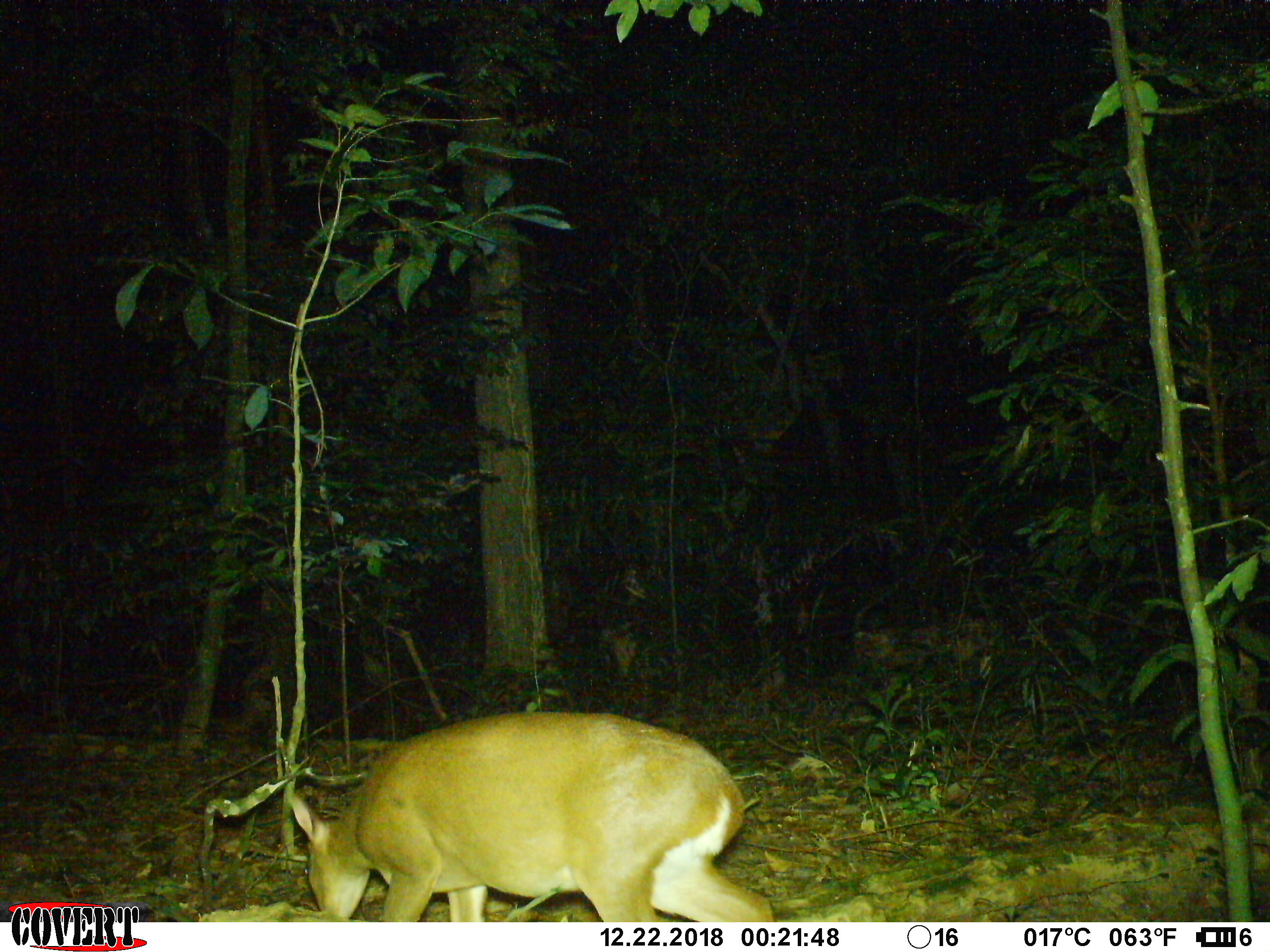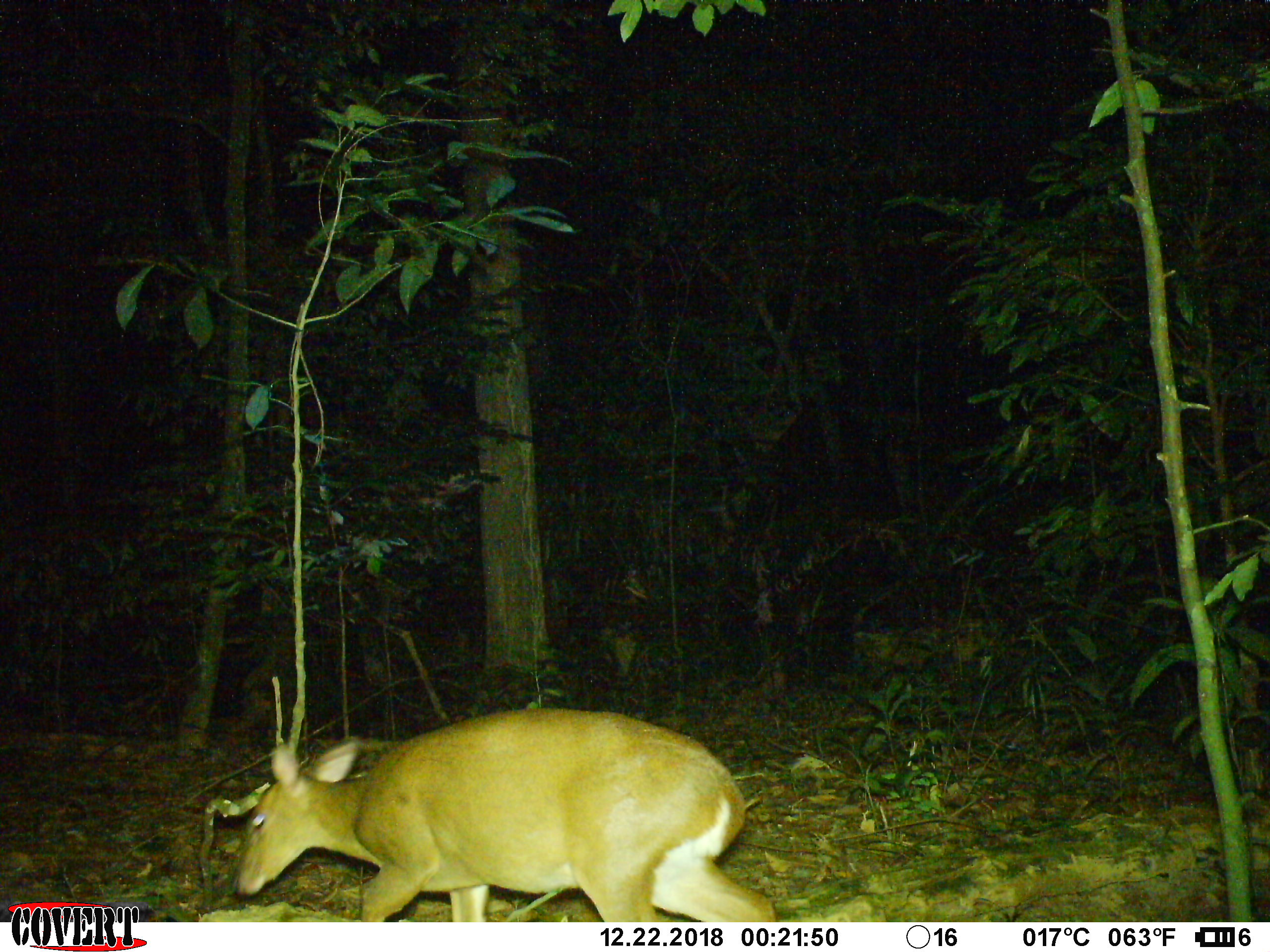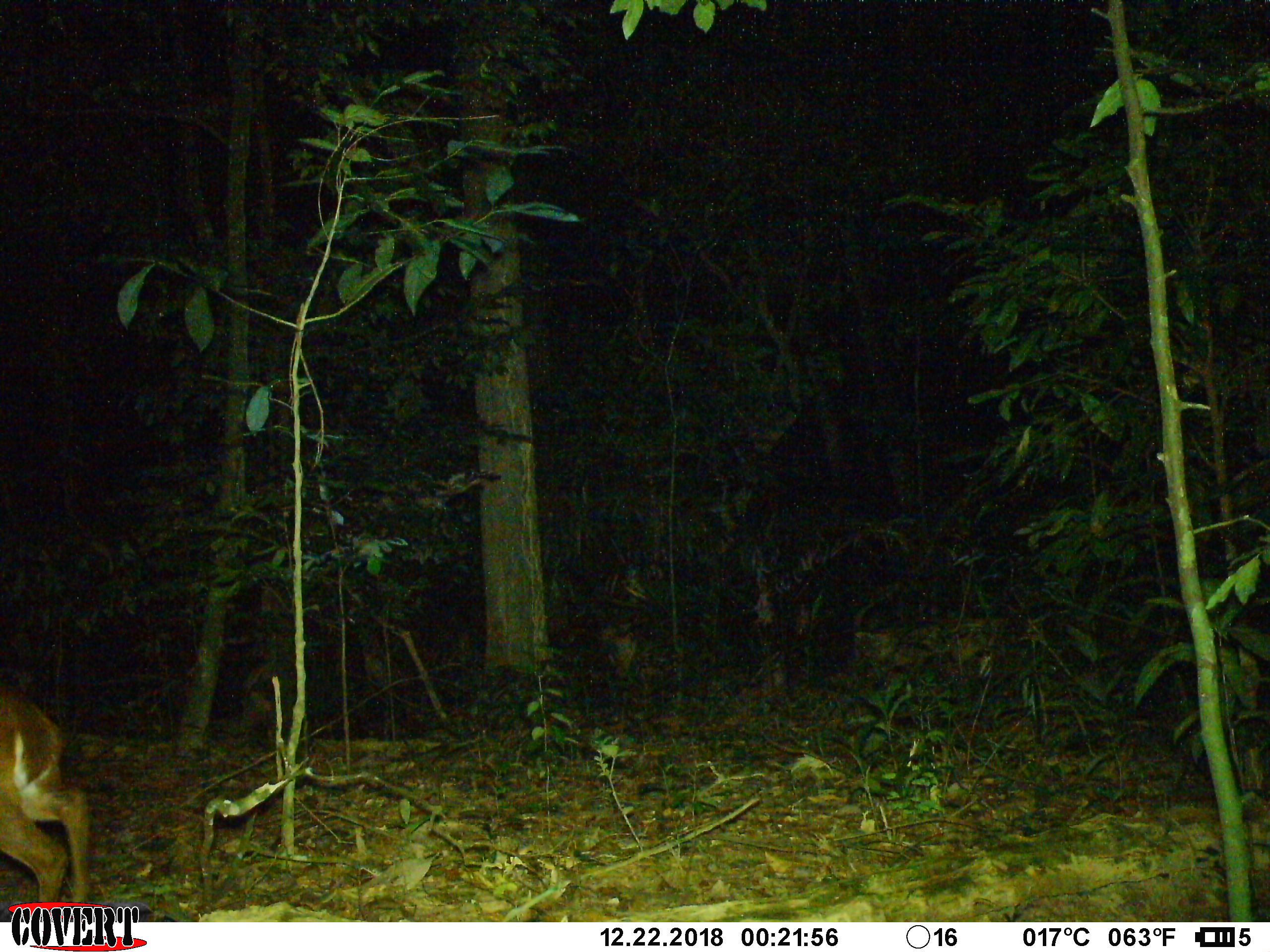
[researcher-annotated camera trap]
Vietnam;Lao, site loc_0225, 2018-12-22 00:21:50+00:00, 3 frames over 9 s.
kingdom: Animalia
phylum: Chordata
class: Mammalia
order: Artiodactyla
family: Cervidae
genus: Muntiacus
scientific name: Muntiacus vuquangensis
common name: large-antlered muntjac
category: large antlered muntjac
Large antlered muntjac (large-antlered muntjac) (Muntiacus vuquangensis). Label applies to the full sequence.